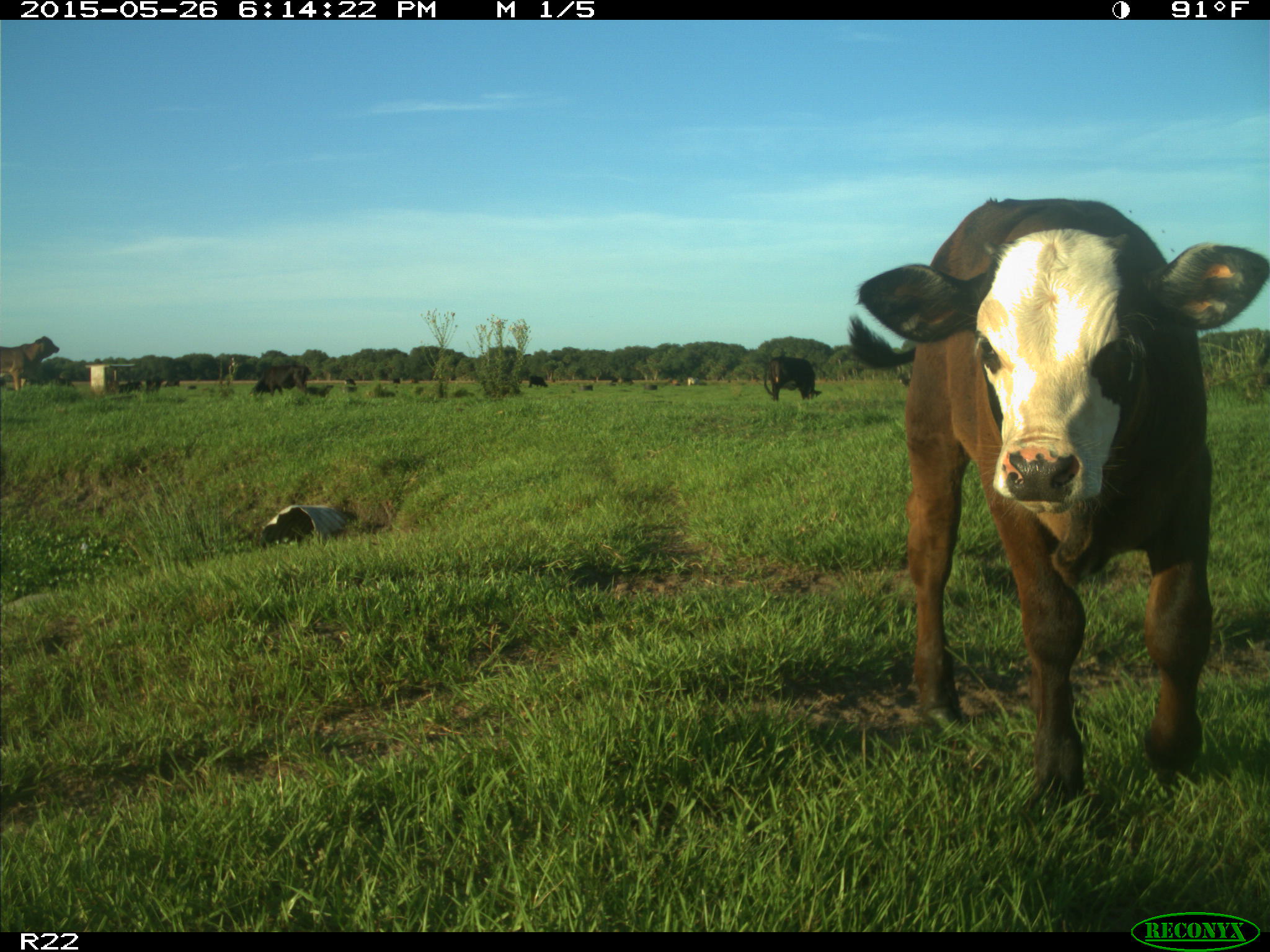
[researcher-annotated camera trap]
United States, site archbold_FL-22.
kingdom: Animalia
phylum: Chordata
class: Mammalia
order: Artiodactyla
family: Bovidae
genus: Bos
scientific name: Bos taurus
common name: domestic cow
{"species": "Bos taurus (domestic cow)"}